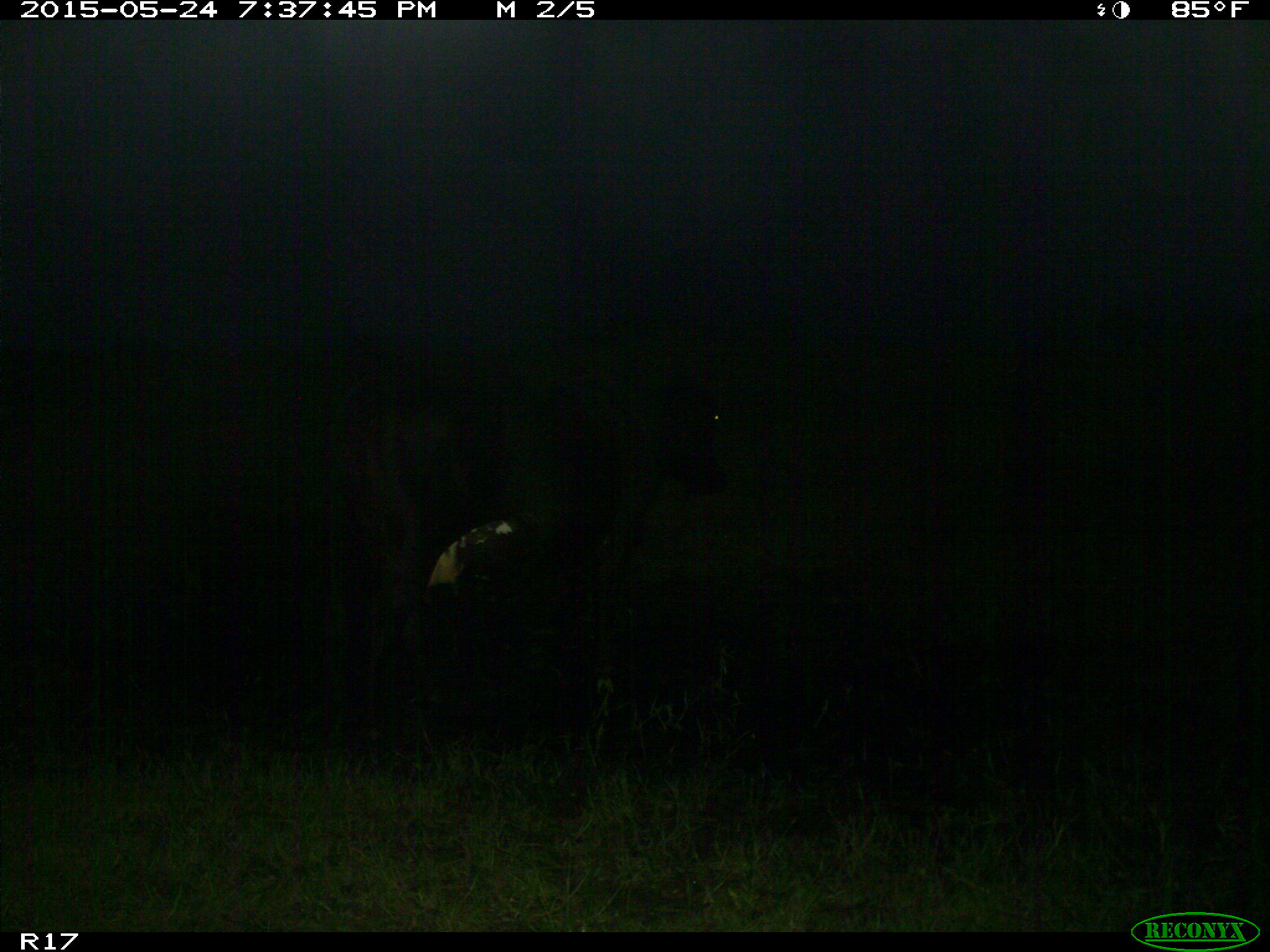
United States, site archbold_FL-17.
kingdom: Animalia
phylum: Chordata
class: Mammalia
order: Artiodactyla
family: Bovidae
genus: Bos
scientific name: Bos taurus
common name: domestic cow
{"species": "Bos taurus (domestic cow)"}